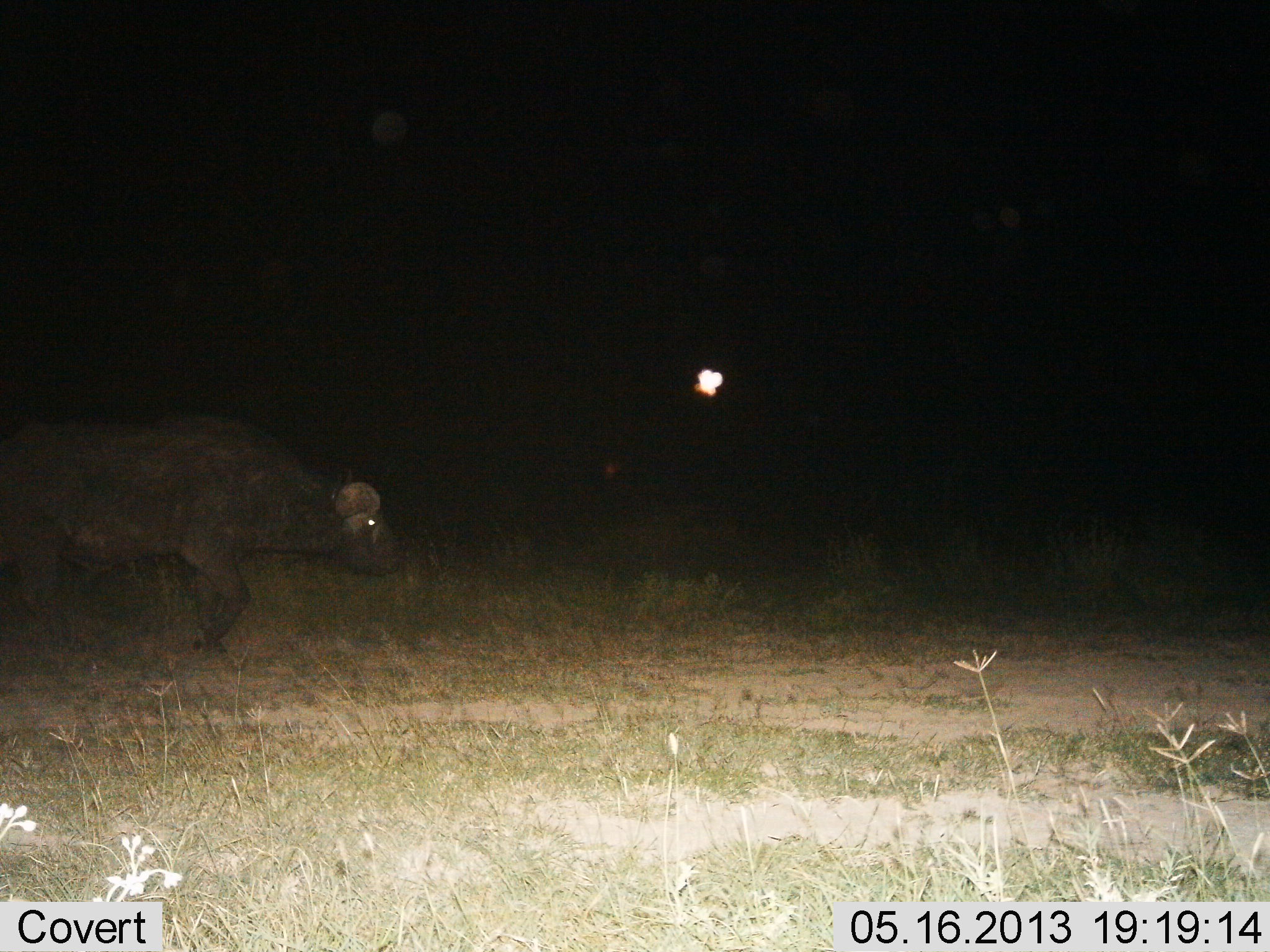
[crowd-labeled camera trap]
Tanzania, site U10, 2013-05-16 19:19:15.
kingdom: Animalia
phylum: Chordata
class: Mammalia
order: Artiodactyla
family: Bovidae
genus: Syncerus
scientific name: Syncerus caffer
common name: cape buffalo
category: buffalo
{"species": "buffalo (cape buffalo) (Syncerus caffer)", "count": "1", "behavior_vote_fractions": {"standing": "20%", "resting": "10%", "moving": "80%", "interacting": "0%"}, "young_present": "0%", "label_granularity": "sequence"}